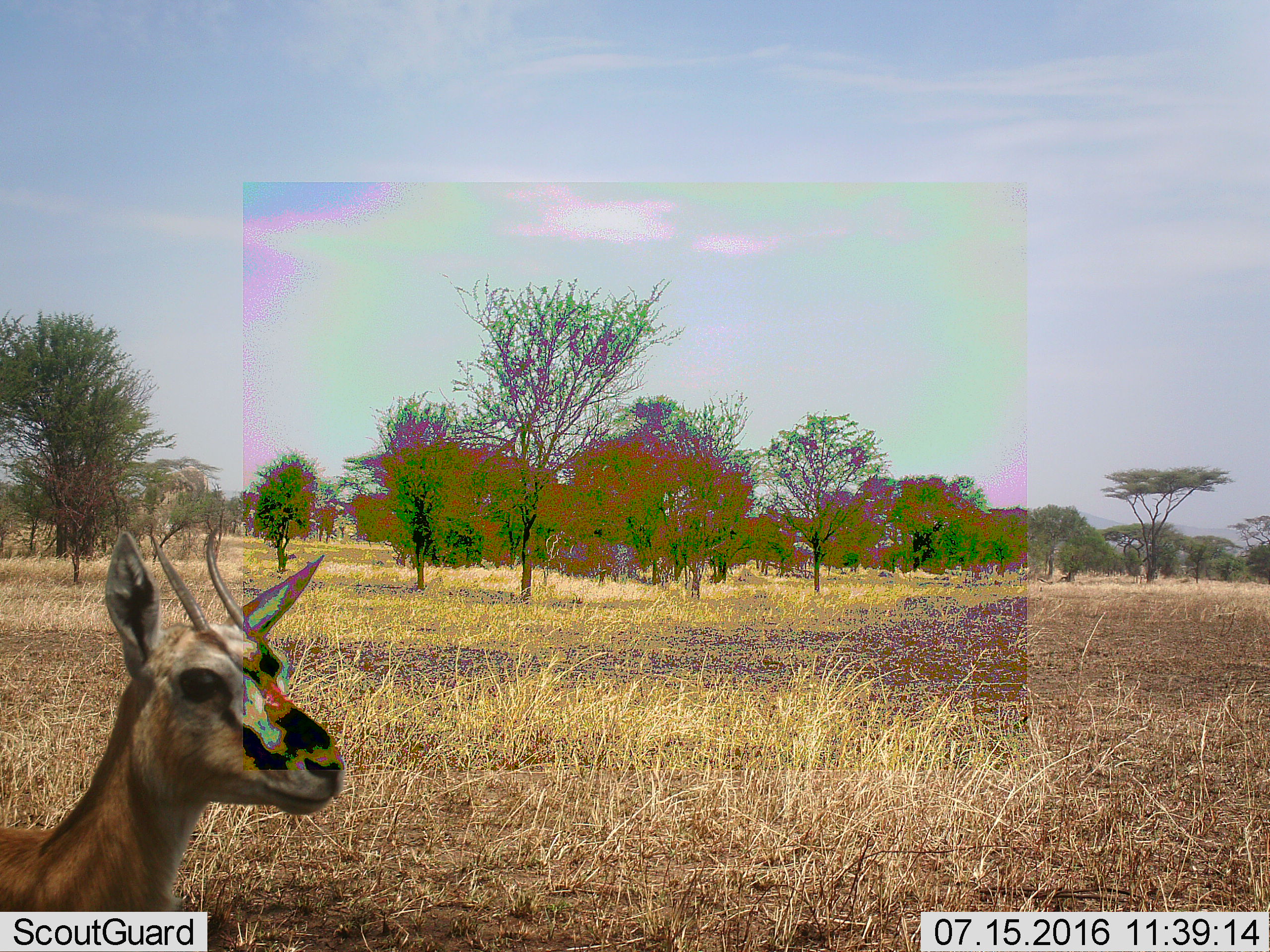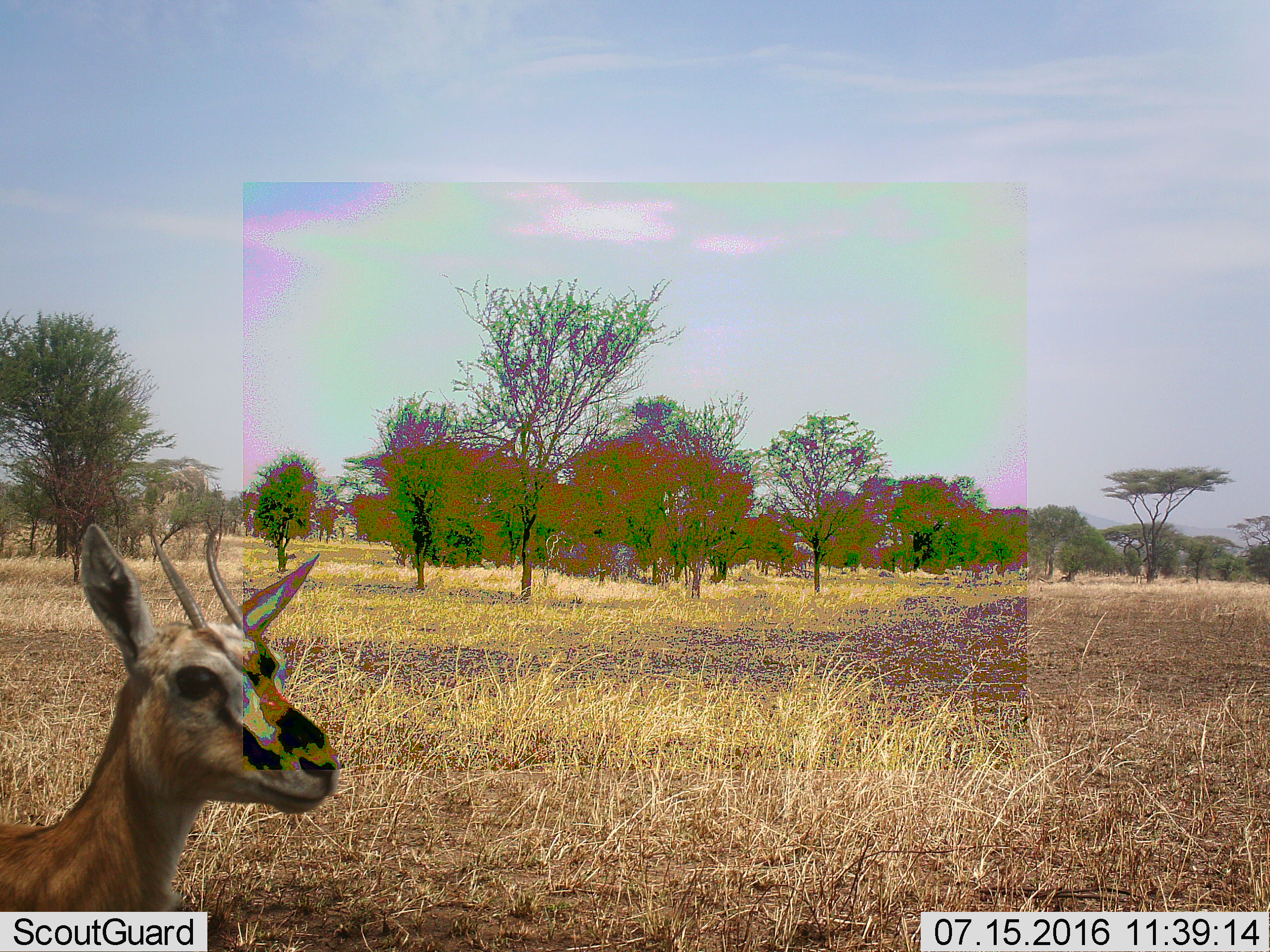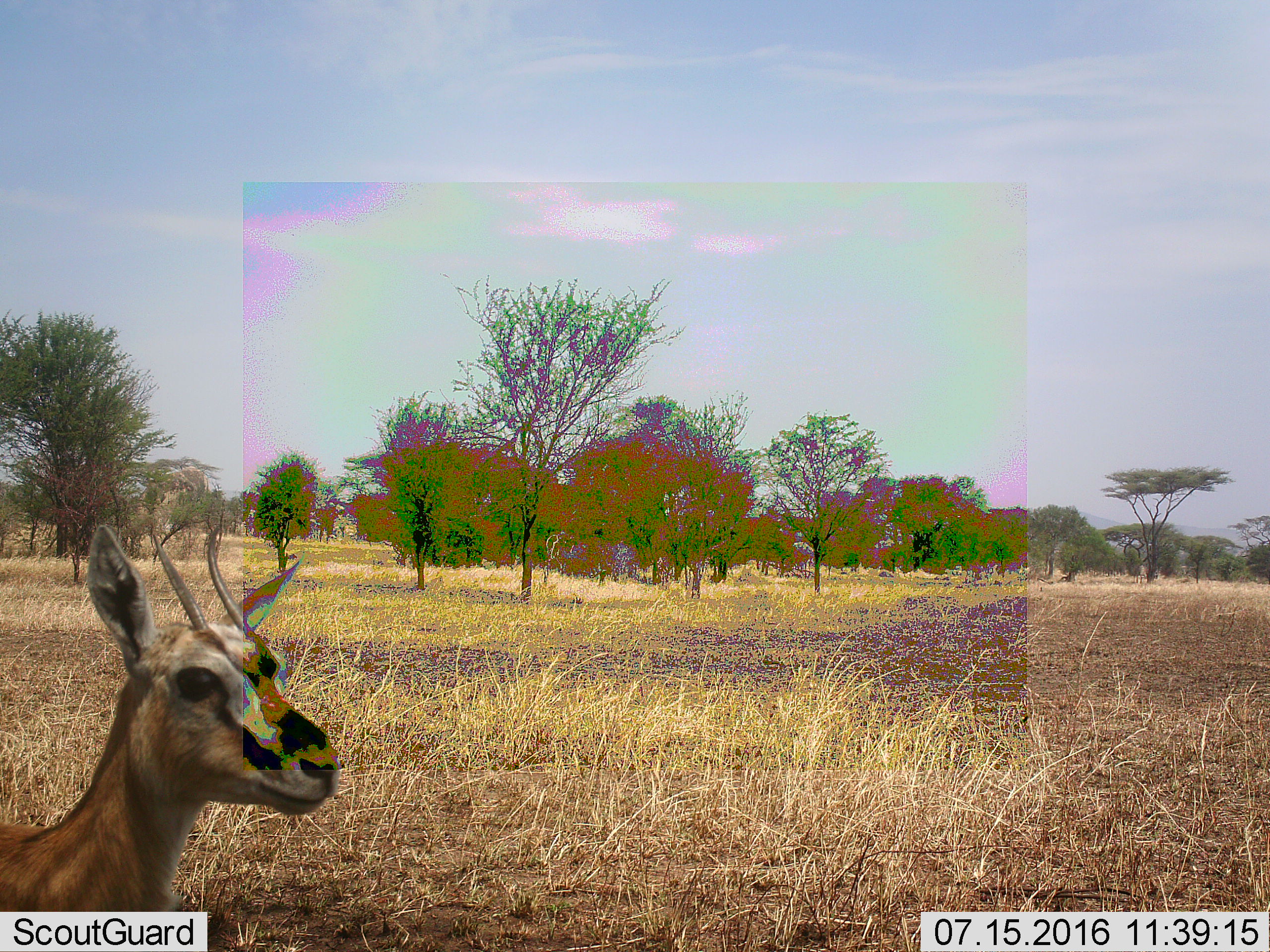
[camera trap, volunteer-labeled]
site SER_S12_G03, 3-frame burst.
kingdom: Animalia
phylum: Chordata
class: Mammalia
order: Artiodactyla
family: Bovidae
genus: Eudorcas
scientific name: Eudorcas thomsonii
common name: thomson's gazelle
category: gazellethomsons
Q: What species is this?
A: Gazellethomsons (thomson's gazelle) (Eudorcas thomsonii).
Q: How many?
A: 1.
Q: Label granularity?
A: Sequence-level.